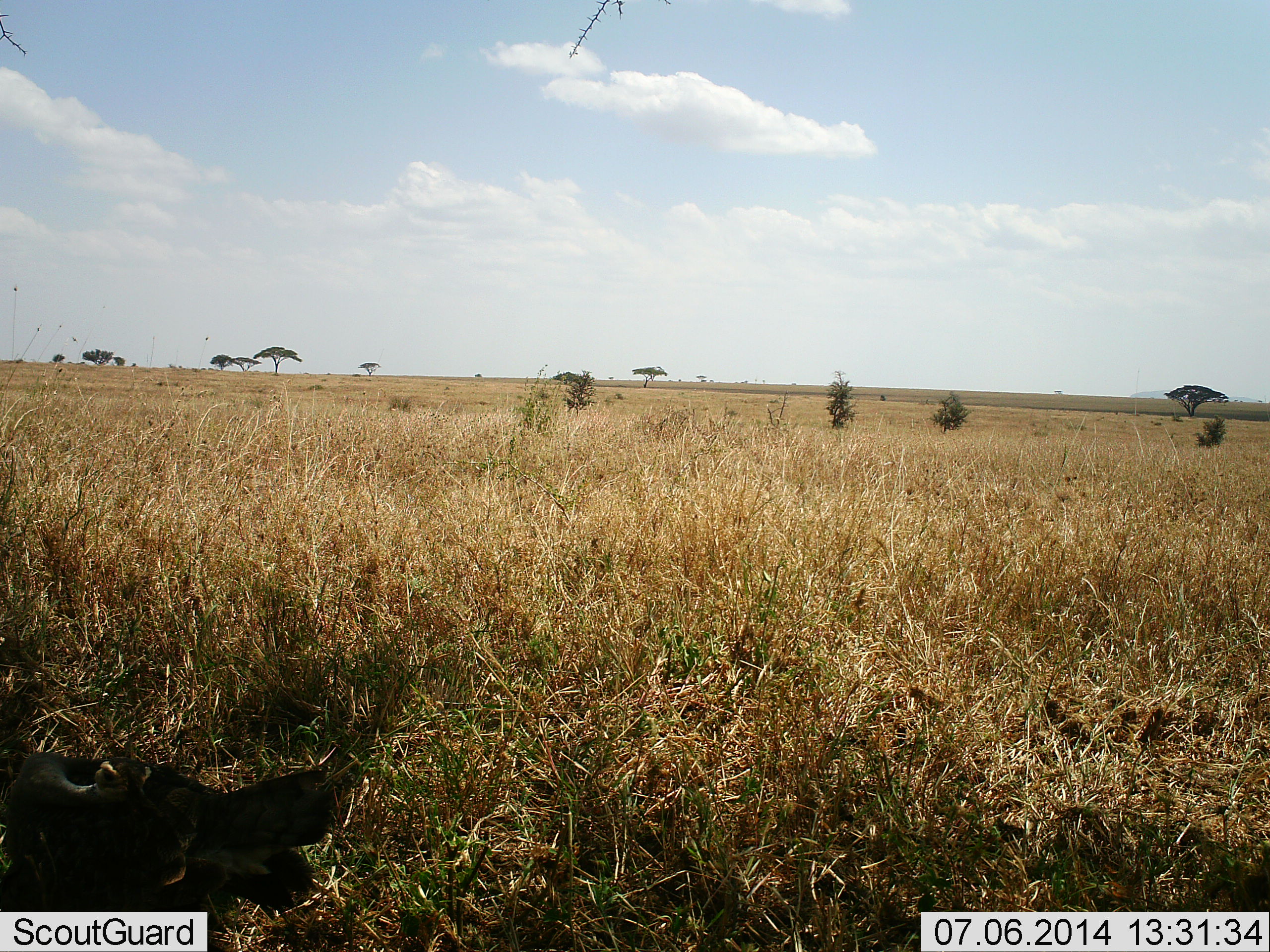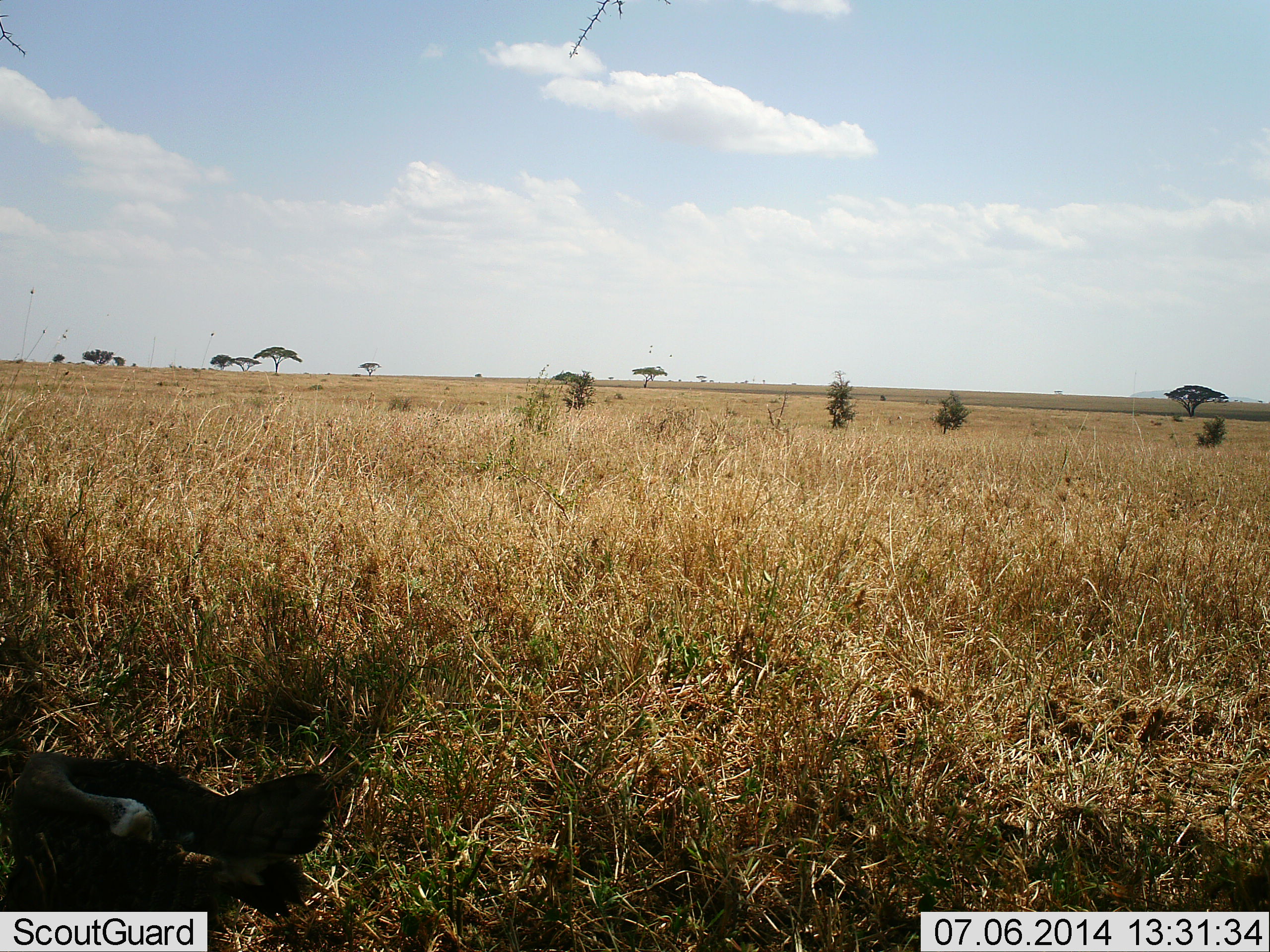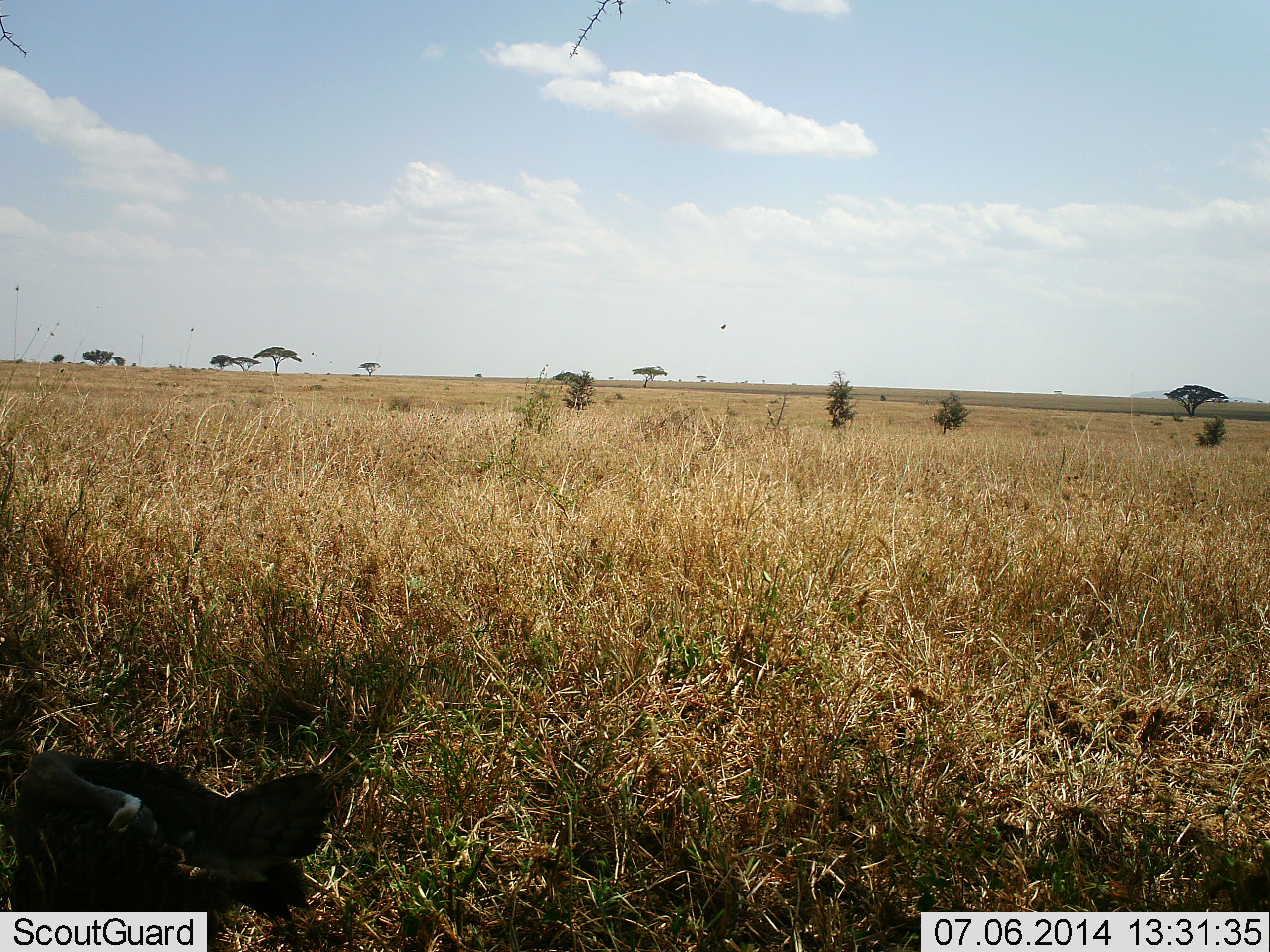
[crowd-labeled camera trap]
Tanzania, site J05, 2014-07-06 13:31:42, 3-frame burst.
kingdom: Animalia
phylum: Chordata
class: Aves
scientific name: Aves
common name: bird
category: otherbird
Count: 1.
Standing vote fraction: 60%.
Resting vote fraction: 40%.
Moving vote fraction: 10%.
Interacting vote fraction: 0%.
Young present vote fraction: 0%.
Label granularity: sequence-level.